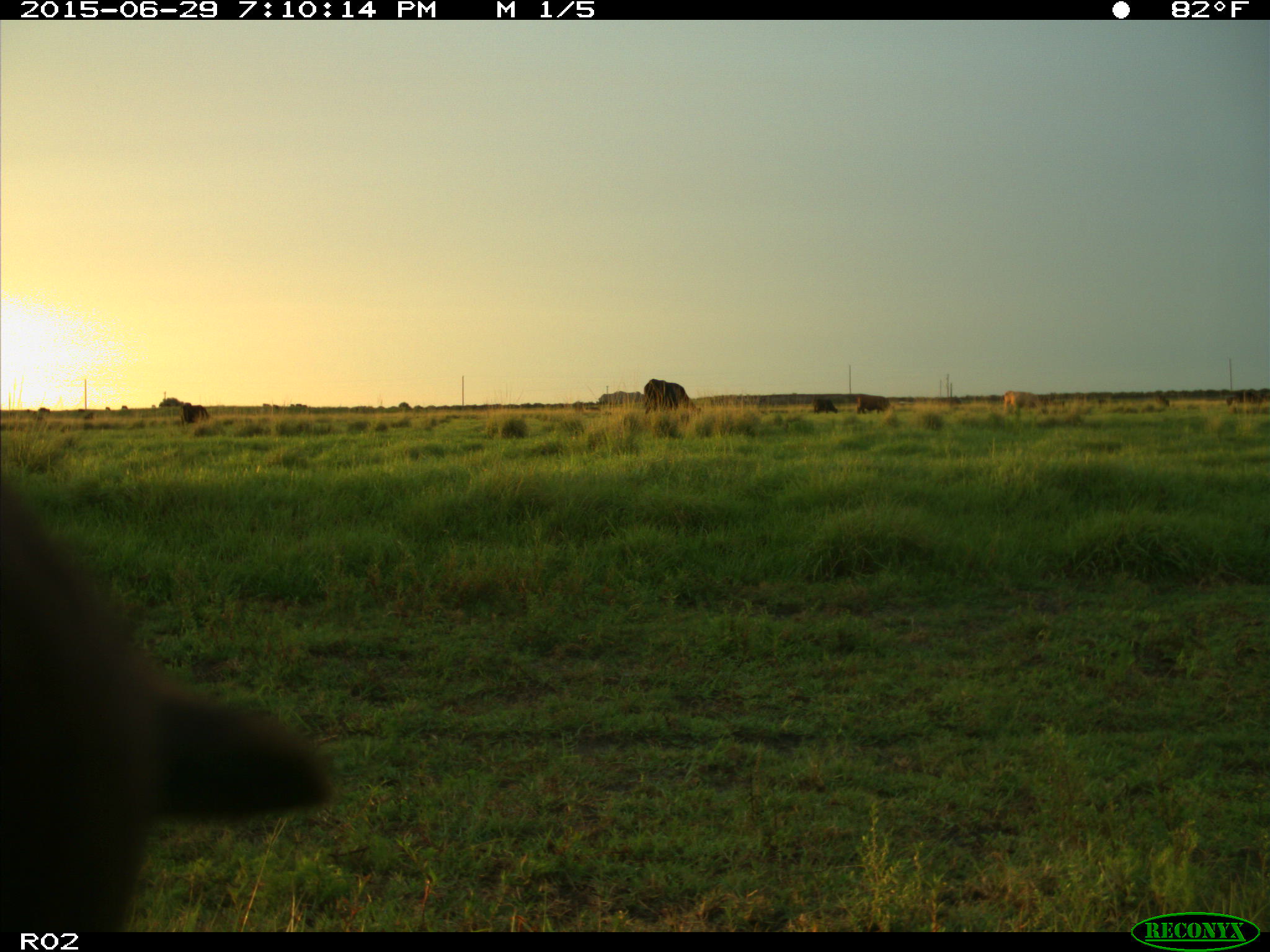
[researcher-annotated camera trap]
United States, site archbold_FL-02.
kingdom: Animalia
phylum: Chordata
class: Mammalia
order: Artiodactyla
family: Bovidae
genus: Bos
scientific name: Bos taurus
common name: domestic cow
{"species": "Bos taurus (domestic cow)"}